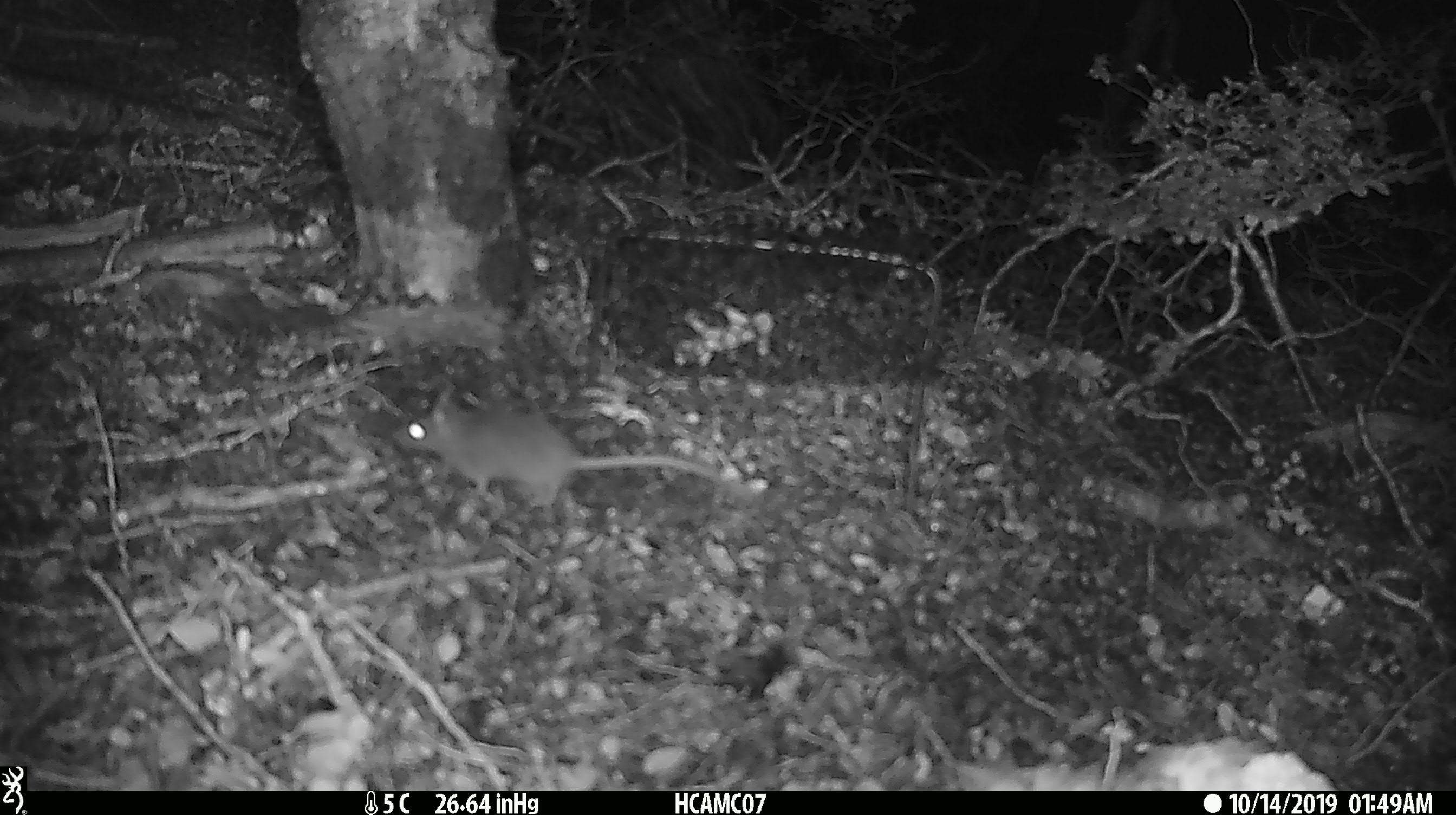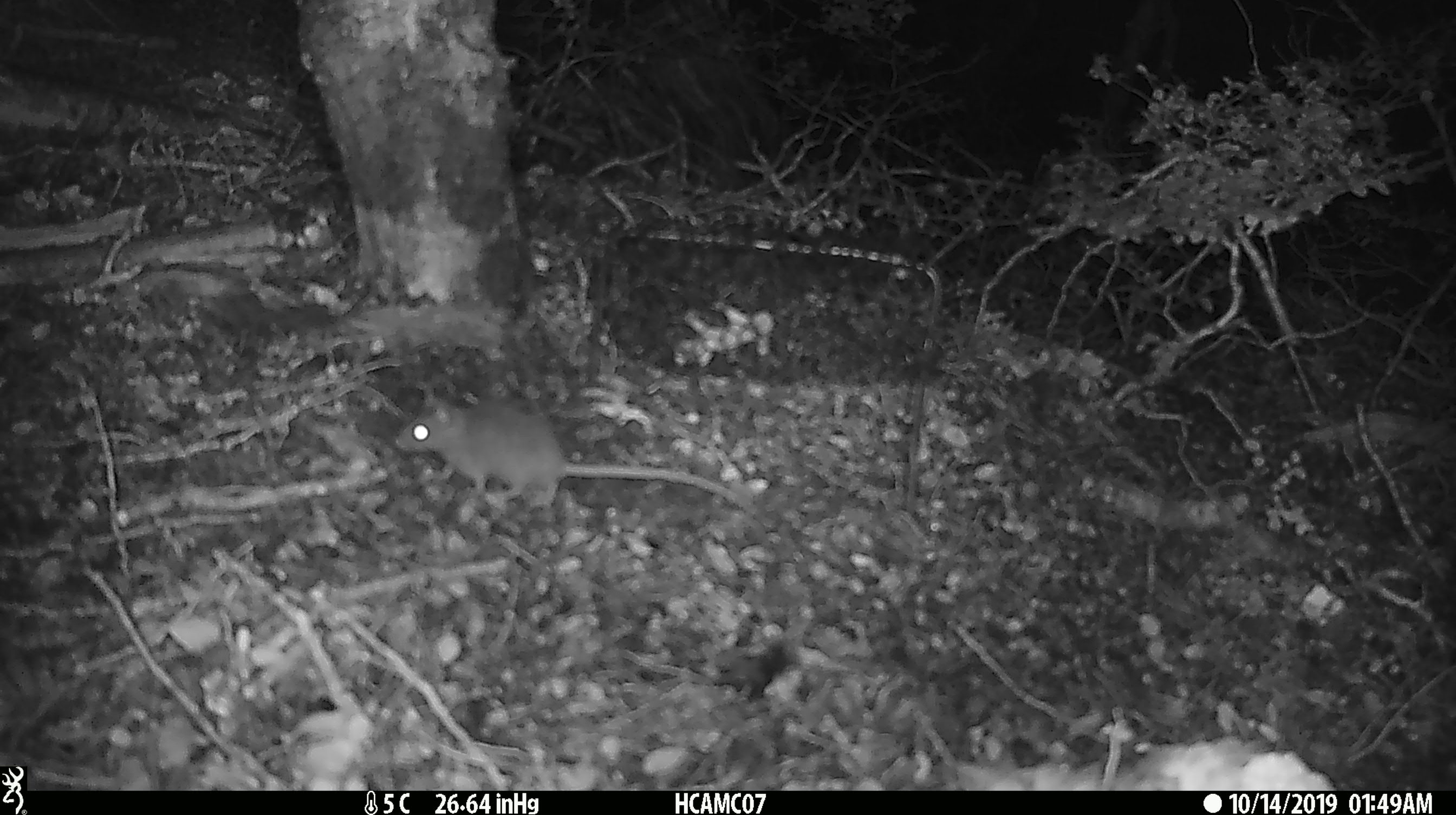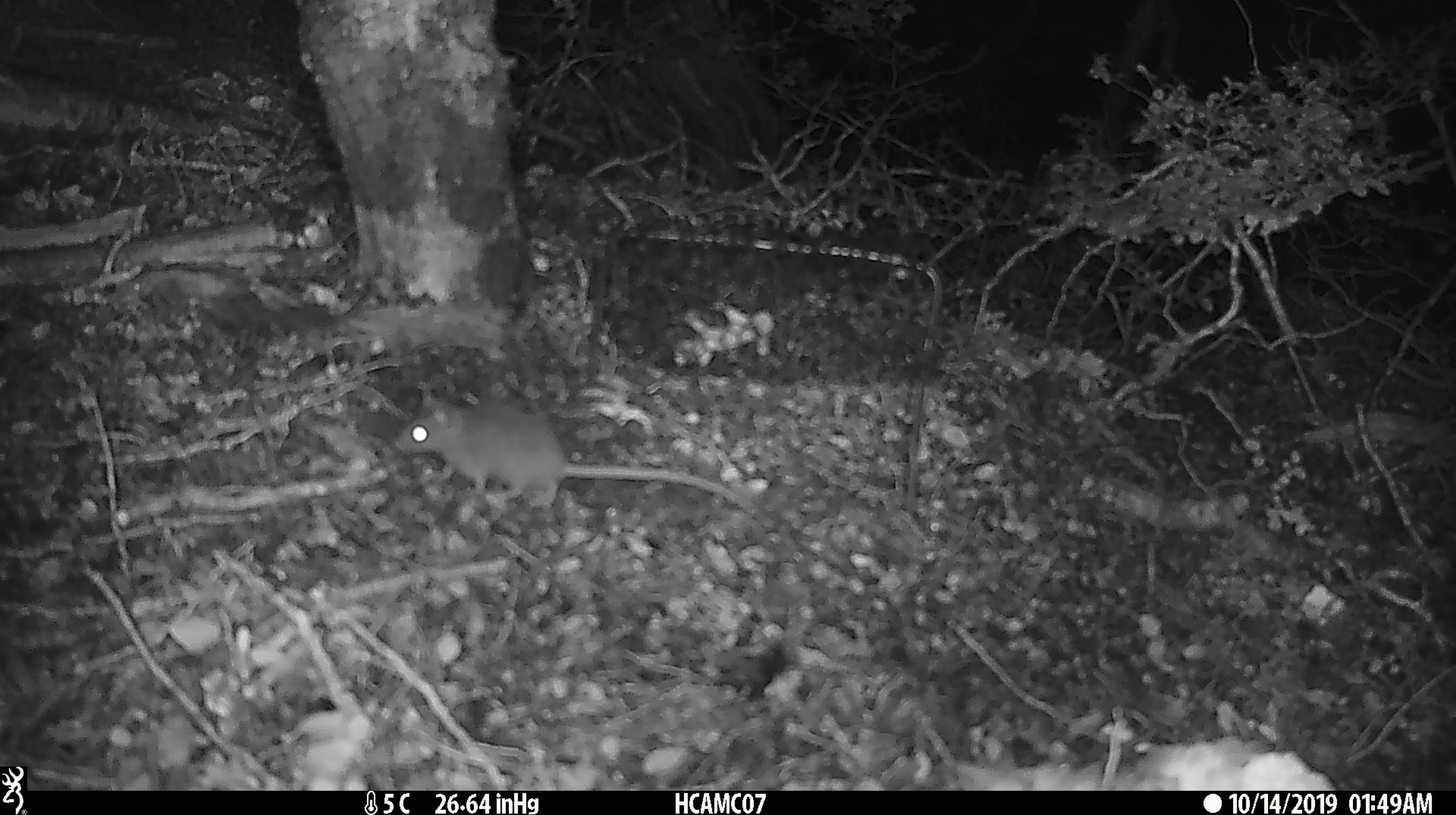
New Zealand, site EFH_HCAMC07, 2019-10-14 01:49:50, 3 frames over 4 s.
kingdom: Animalia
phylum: Chordata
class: Mammalia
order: Rodentia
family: Muridae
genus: Mus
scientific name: Mus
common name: mouse